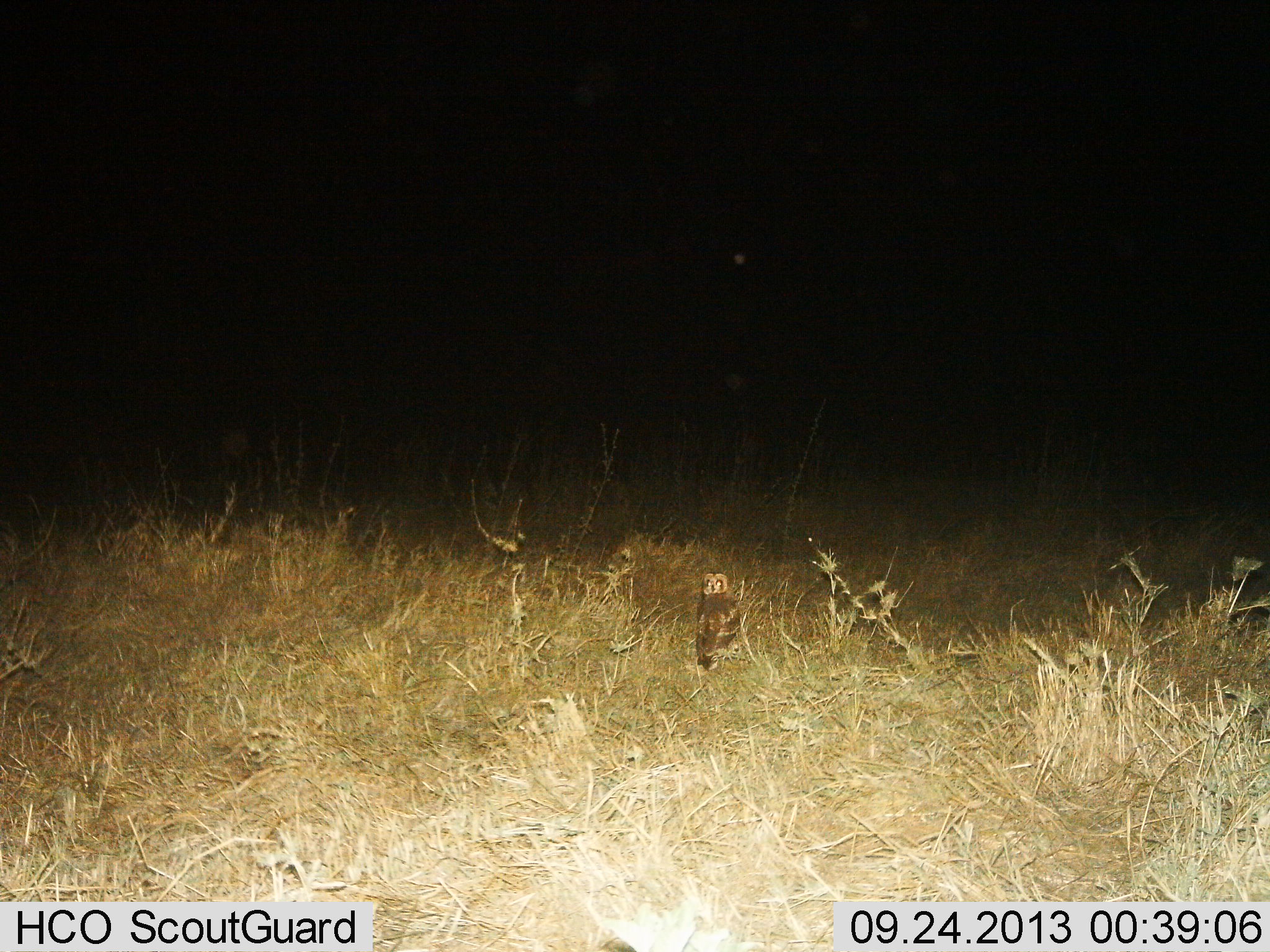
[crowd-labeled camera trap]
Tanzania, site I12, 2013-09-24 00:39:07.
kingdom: Animalia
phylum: Chordata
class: Aves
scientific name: Aves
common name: bird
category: otherbird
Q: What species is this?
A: Otherbird (bird) (Aves).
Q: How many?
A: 1.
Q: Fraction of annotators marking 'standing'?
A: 83%.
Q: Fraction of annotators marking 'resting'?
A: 17%.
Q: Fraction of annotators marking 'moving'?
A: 0%.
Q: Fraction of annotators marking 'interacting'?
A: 0%.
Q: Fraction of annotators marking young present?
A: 0%.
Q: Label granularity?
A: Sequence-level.